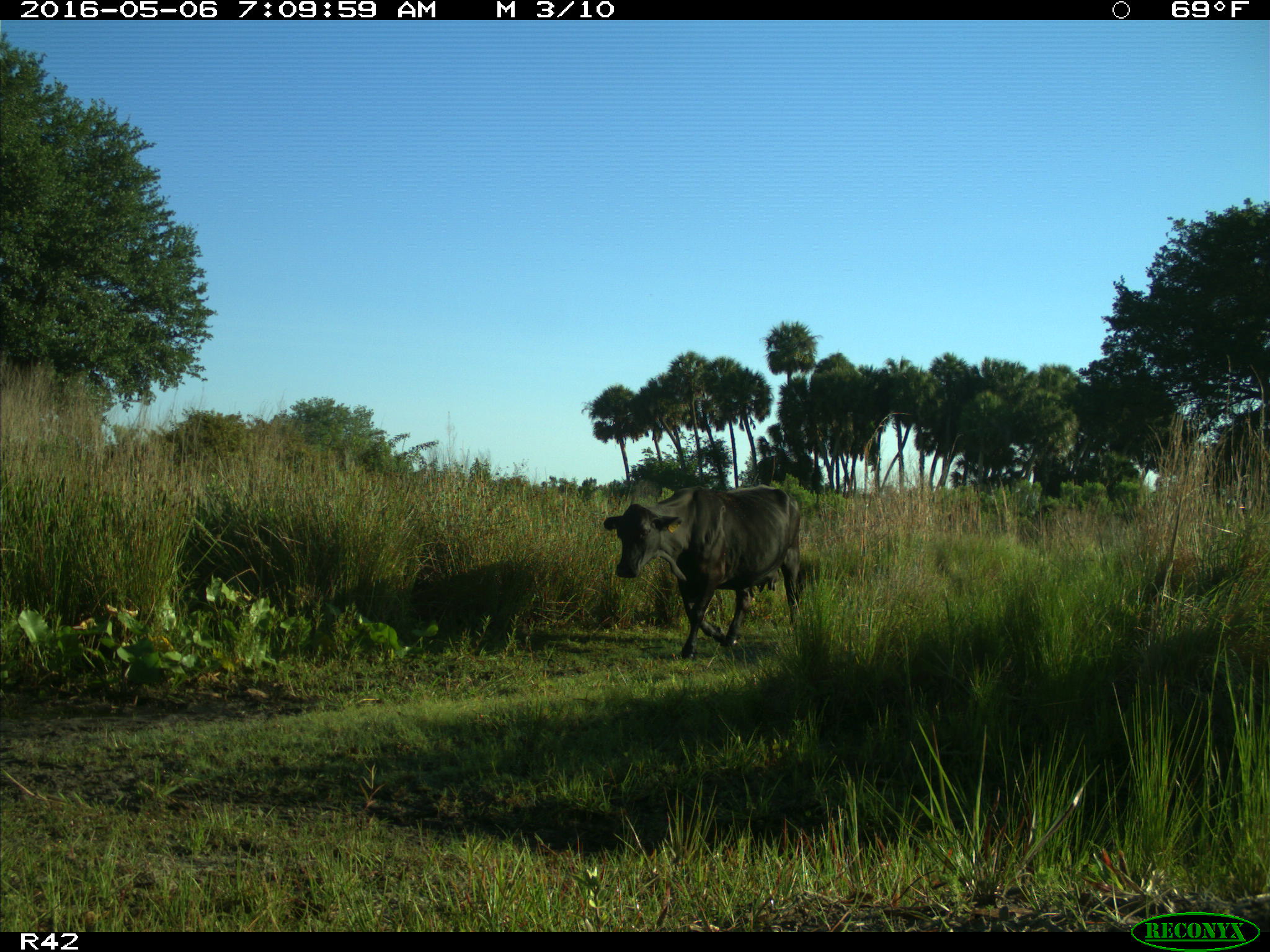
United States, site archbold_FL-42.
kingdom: Animalia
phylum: Chordata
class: Mammalia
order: Artiodactyla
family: Bovidae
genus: Bos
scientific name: Bos taurus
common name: domestic cow